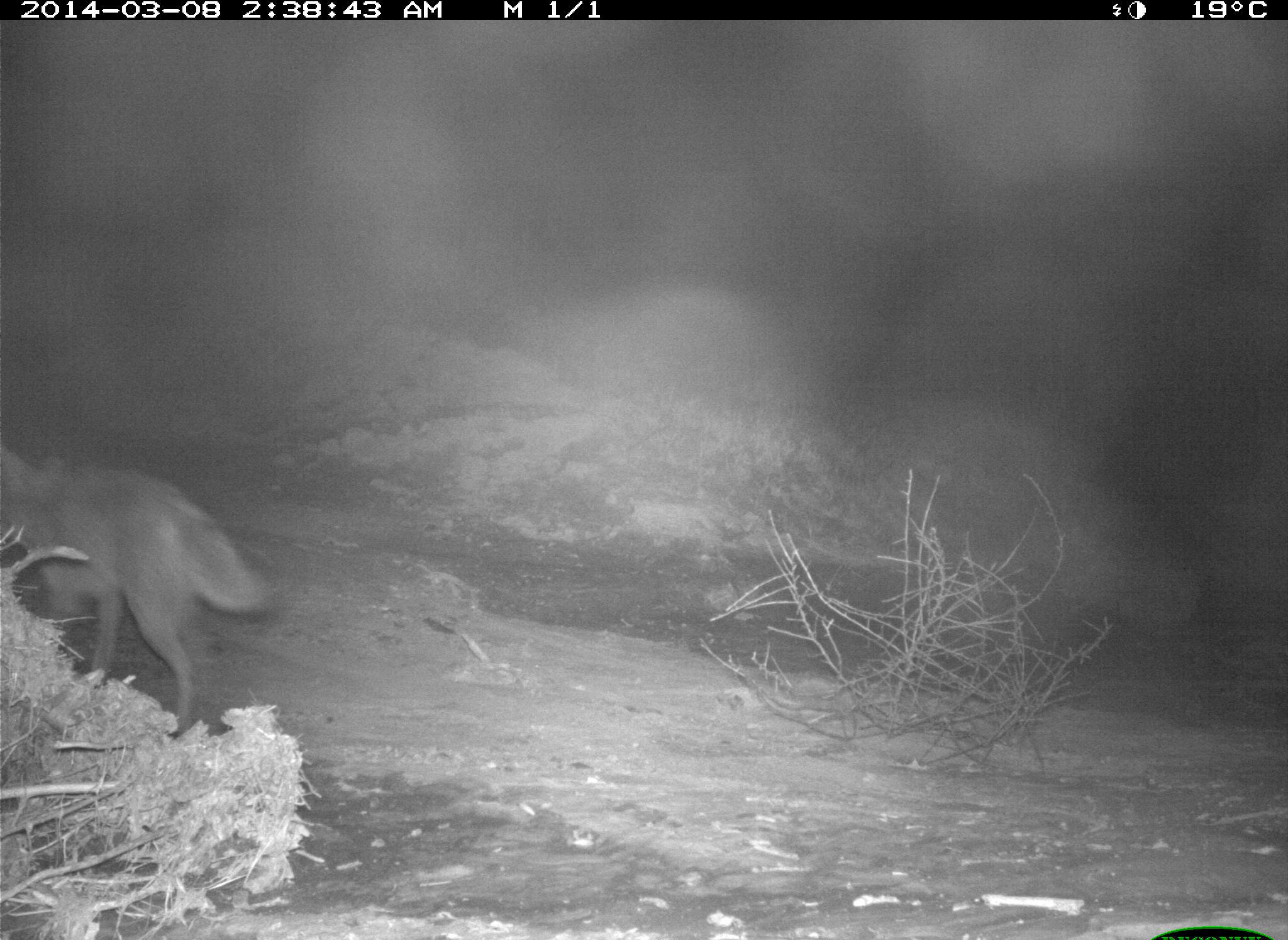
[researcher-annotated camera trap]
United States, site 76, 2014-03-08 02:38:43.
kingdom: Animalia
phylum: Chordata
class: Mammalia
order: Carnivora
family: Canidae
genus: Canis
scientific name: Canis latrans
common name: coyote